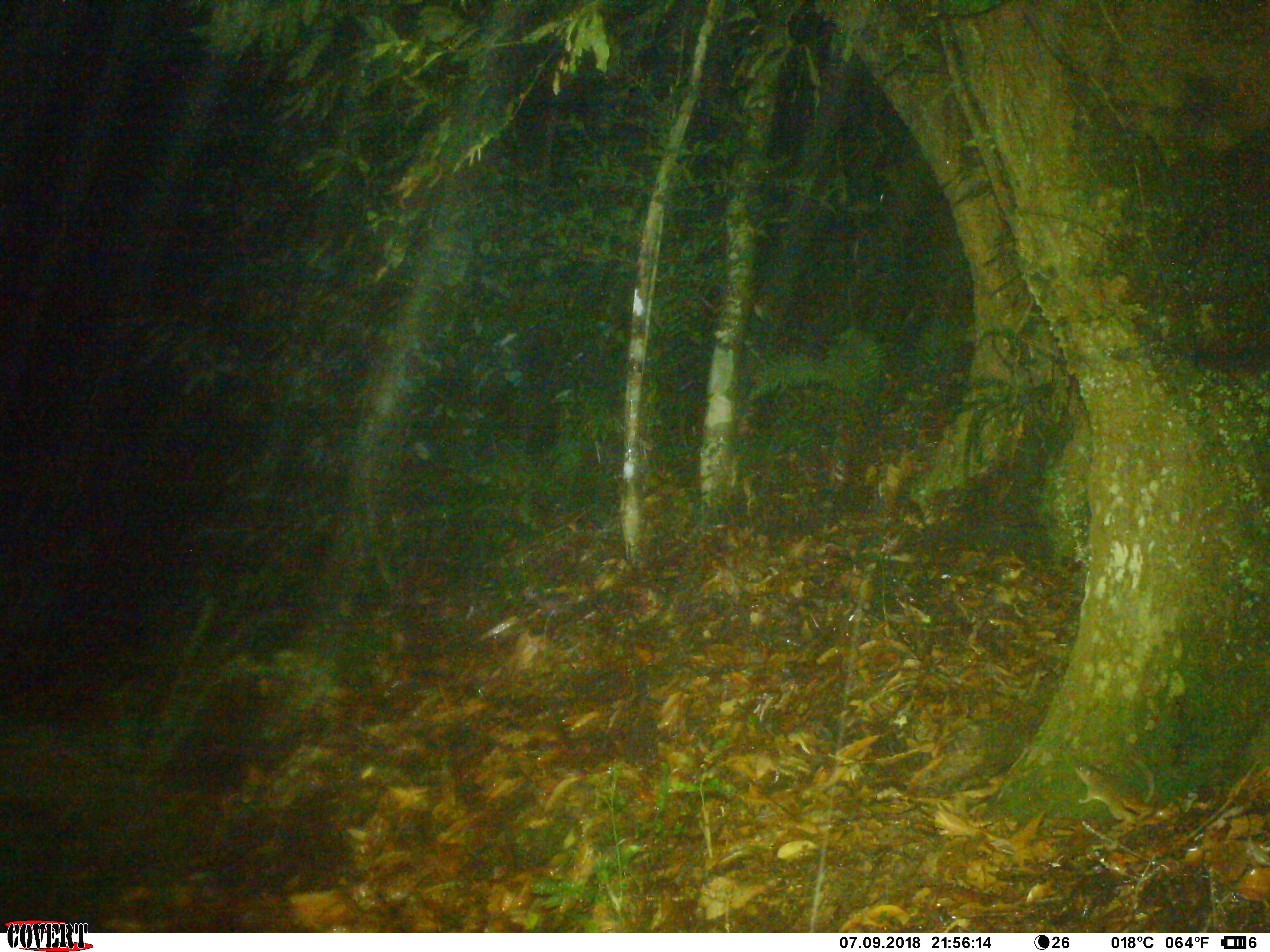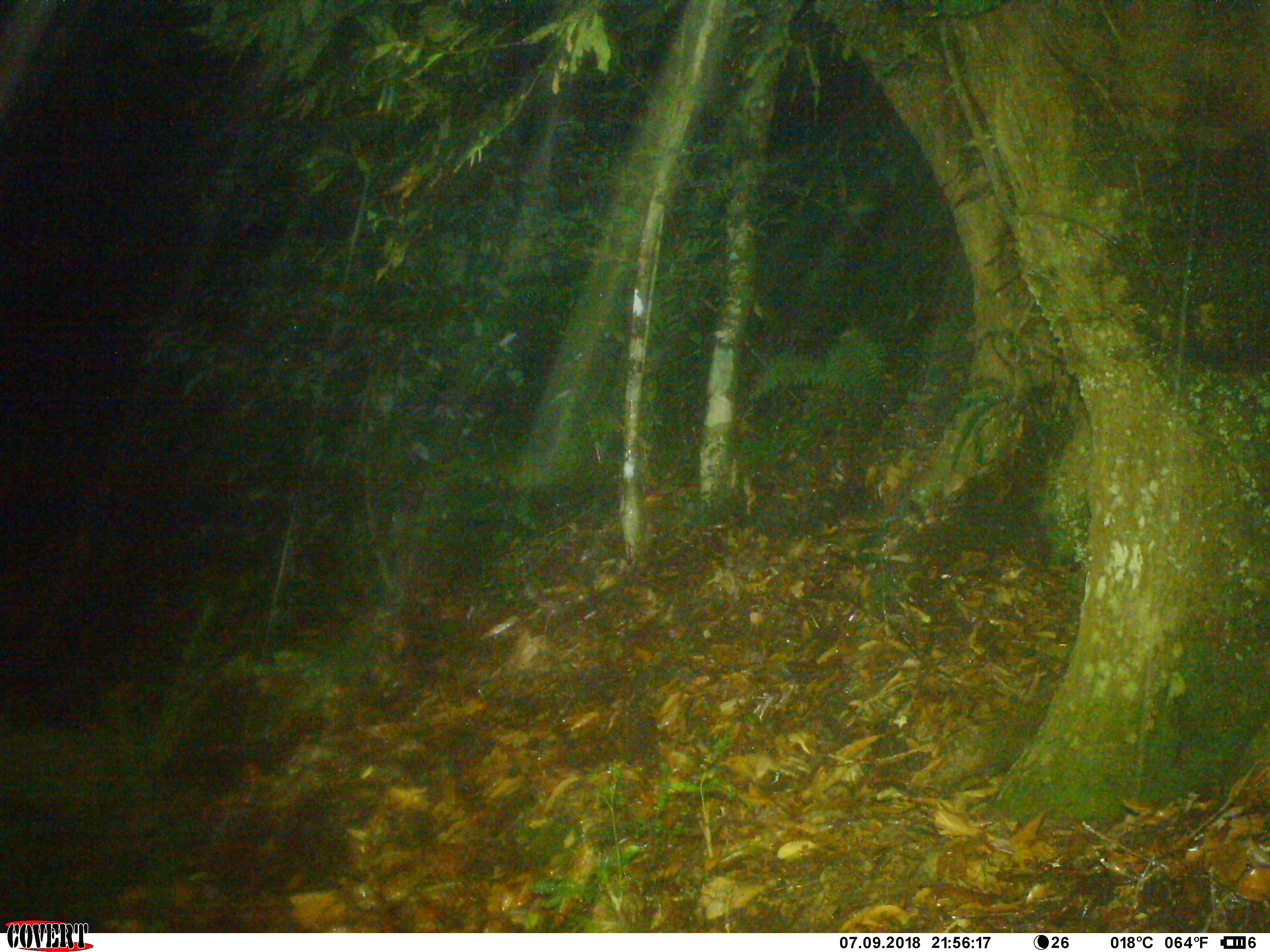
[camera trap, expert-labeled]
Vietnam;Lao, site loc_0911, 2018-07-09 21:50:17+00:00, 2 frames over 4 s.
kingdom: Animalia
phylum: Chordata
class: Mammalia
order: Rodentia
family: Muridae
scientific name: Muridae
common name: old-world mice and rats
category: unidentified murid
Unidentified murid (old-world mice and rats) (Muridae). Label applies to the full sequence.